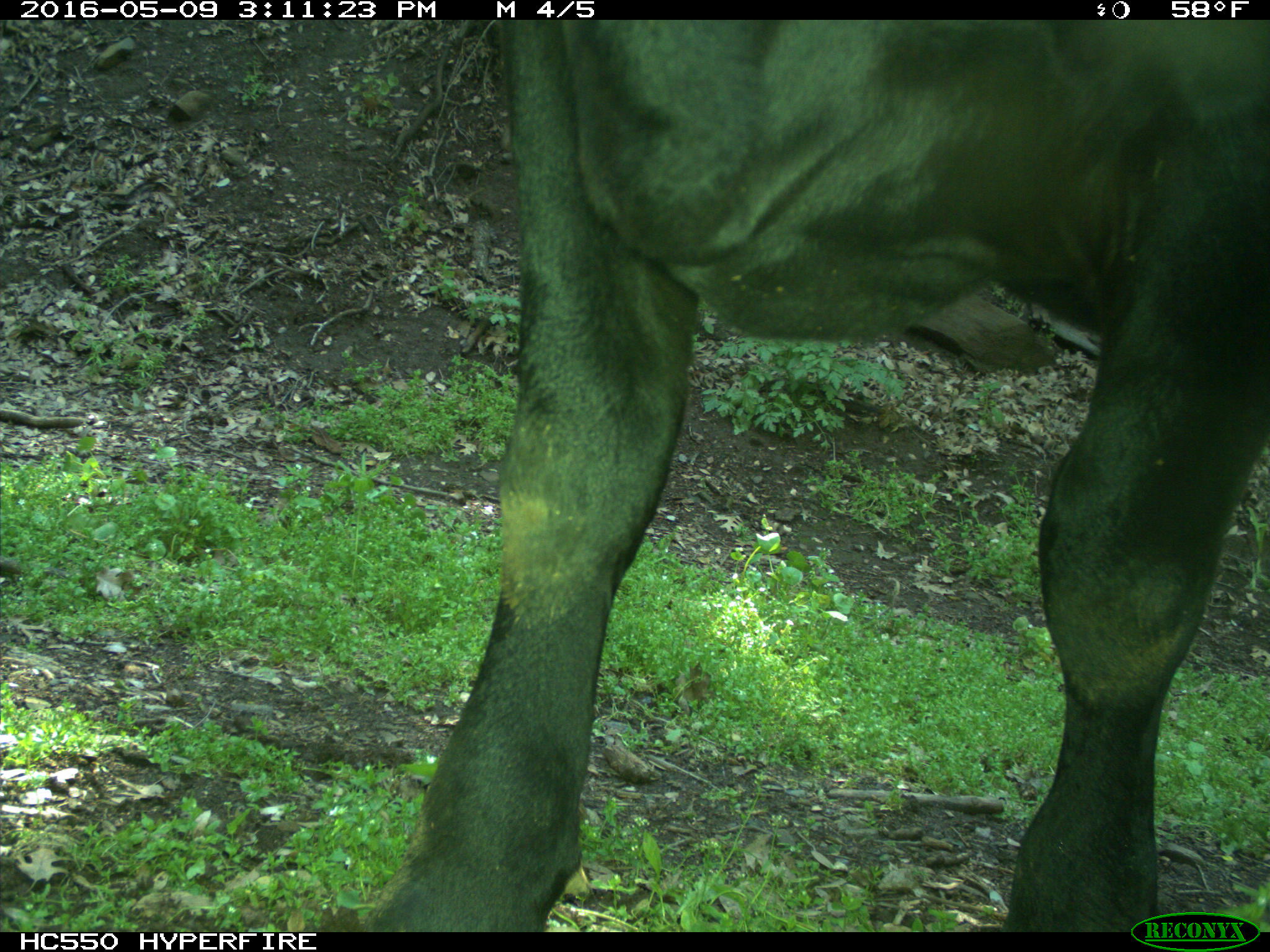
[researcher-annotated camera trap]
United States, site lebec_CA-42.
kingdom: Animalia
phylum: Chordata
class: Mammalia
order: Artiodactyla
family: Bovidae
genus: Bos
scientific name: Bos taurus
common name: domestic cow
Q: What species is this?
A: Bos taurus (domestic cow).